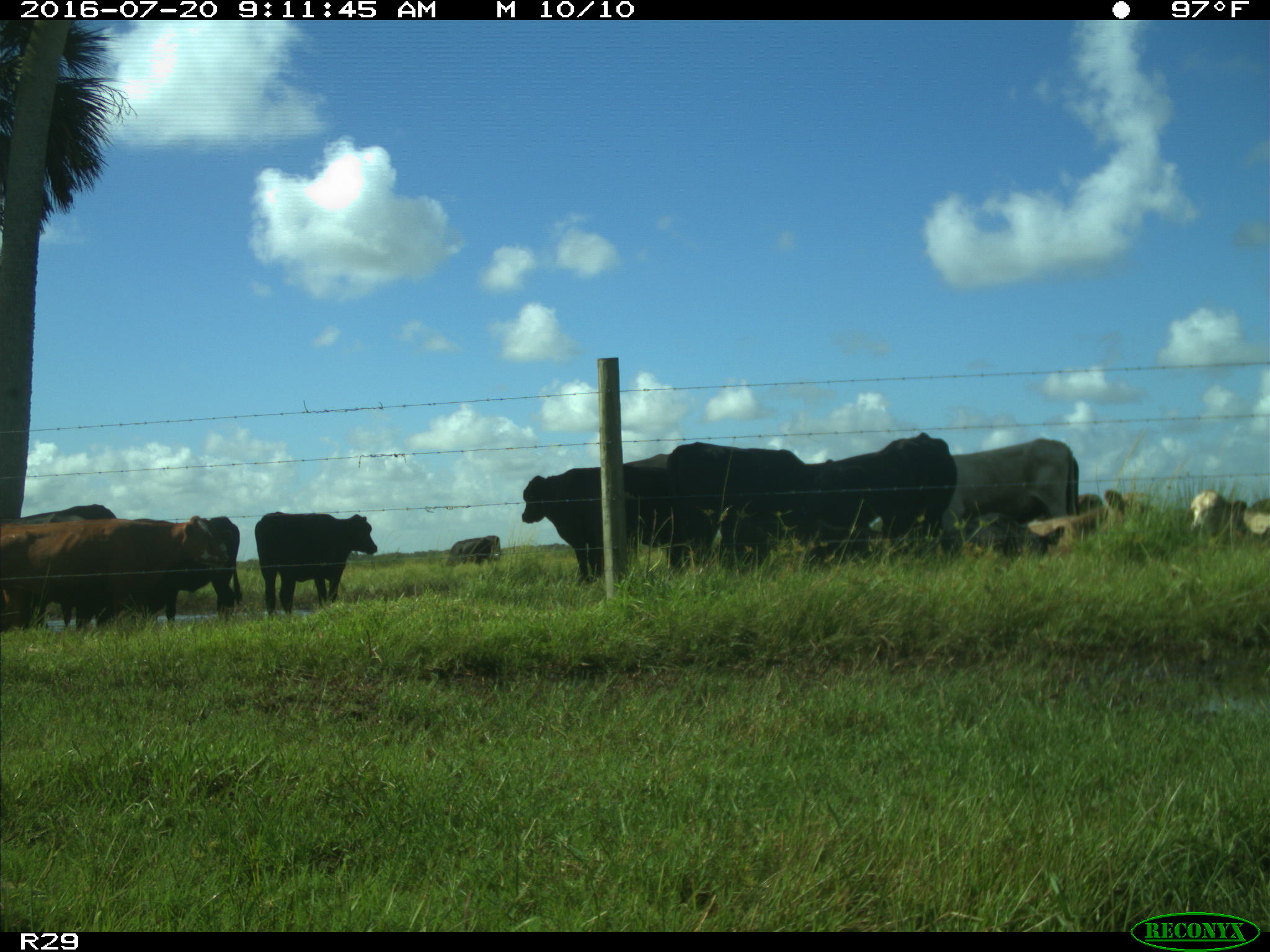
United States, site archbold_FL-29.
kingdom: Animalia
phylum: Chordata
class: Mammalia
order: Artiodactyla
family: Bovidae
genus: Bos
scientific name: Bos taurus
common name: domestic cow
Bos taurus (domestic cow).